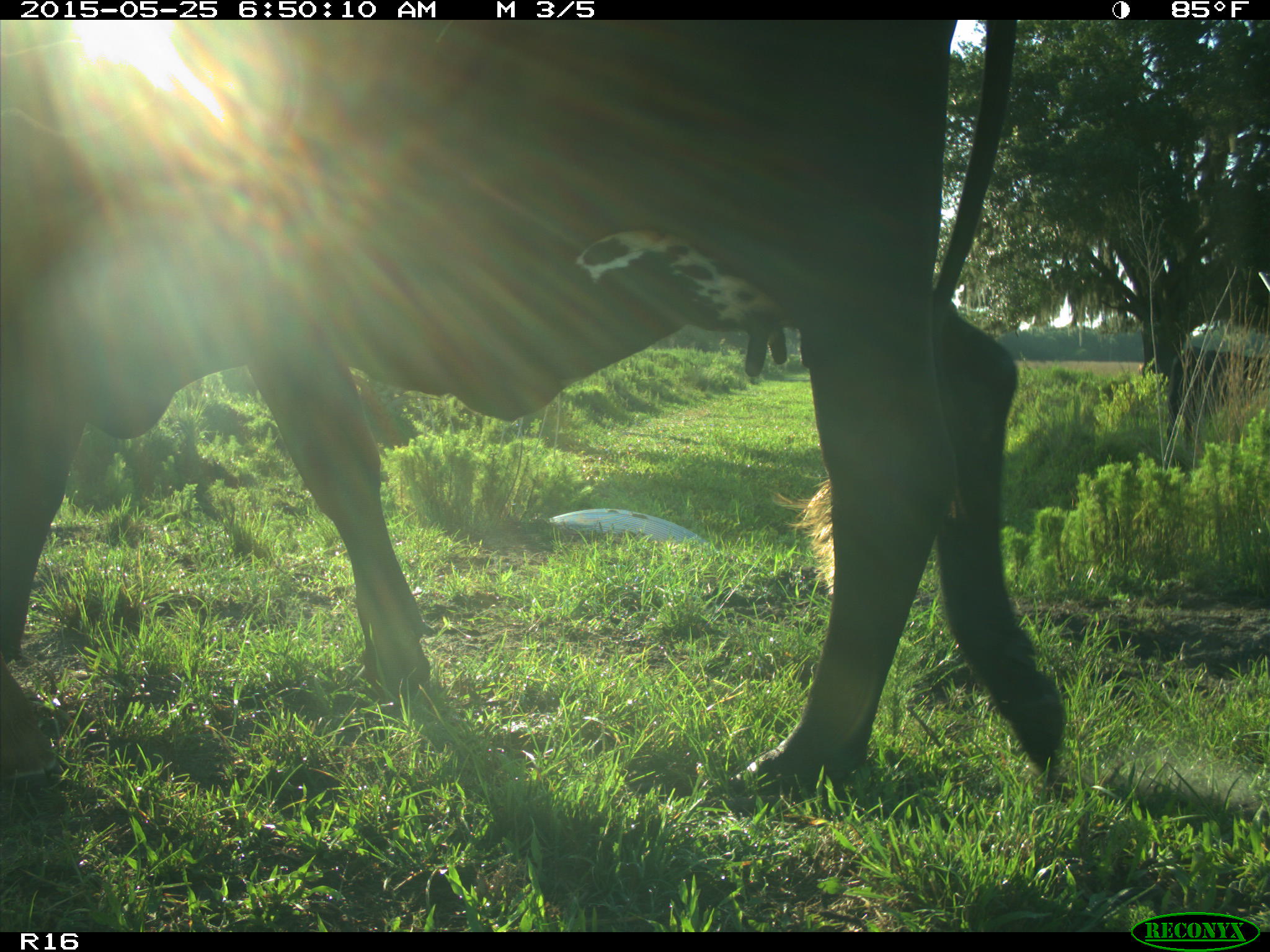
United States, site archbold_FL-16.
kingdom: Animalia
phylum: Chordata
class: Mammalia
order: Artiodactyla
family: Bovidae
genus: Bos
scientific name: Bos taurus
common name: domestic cow